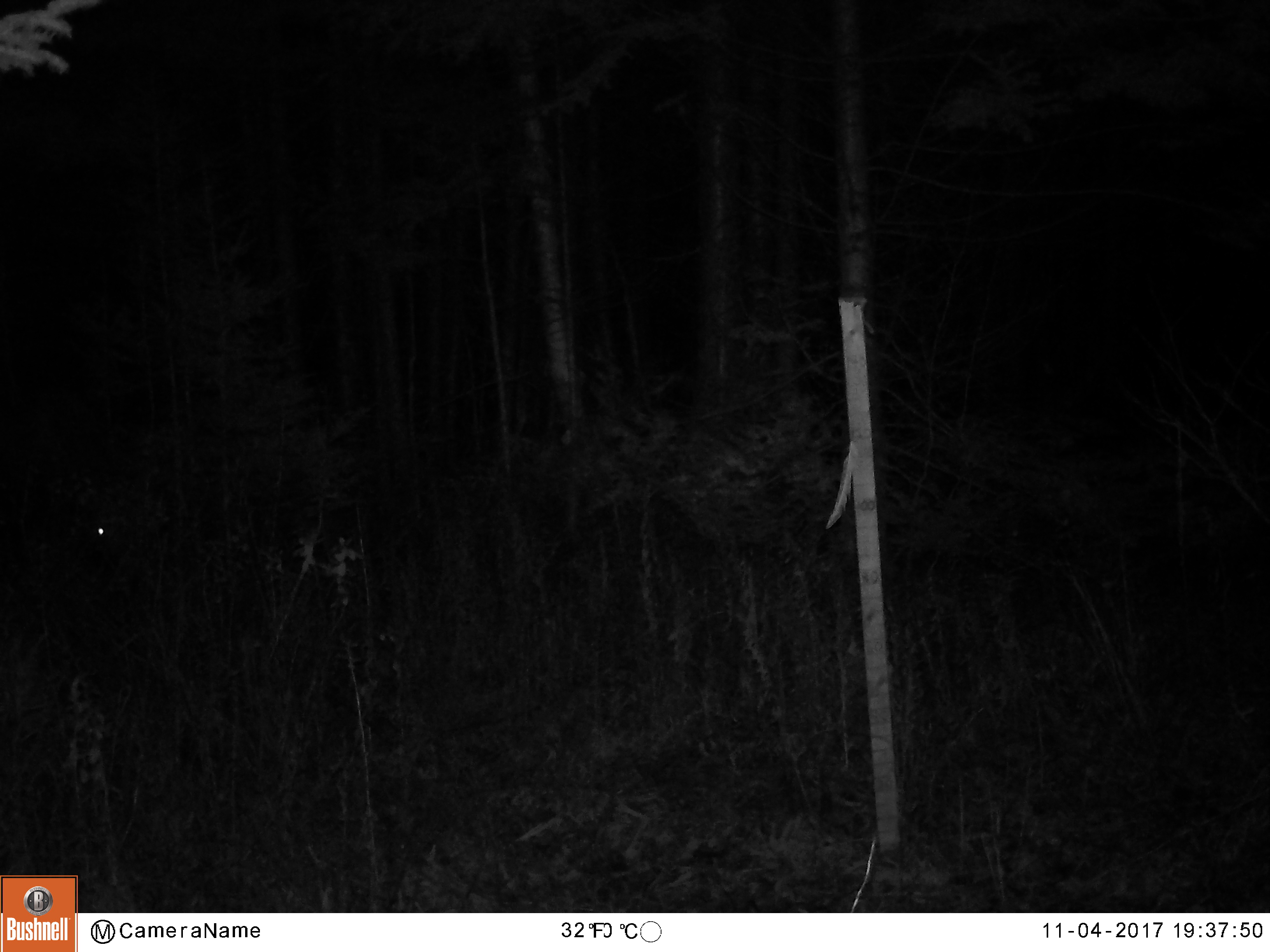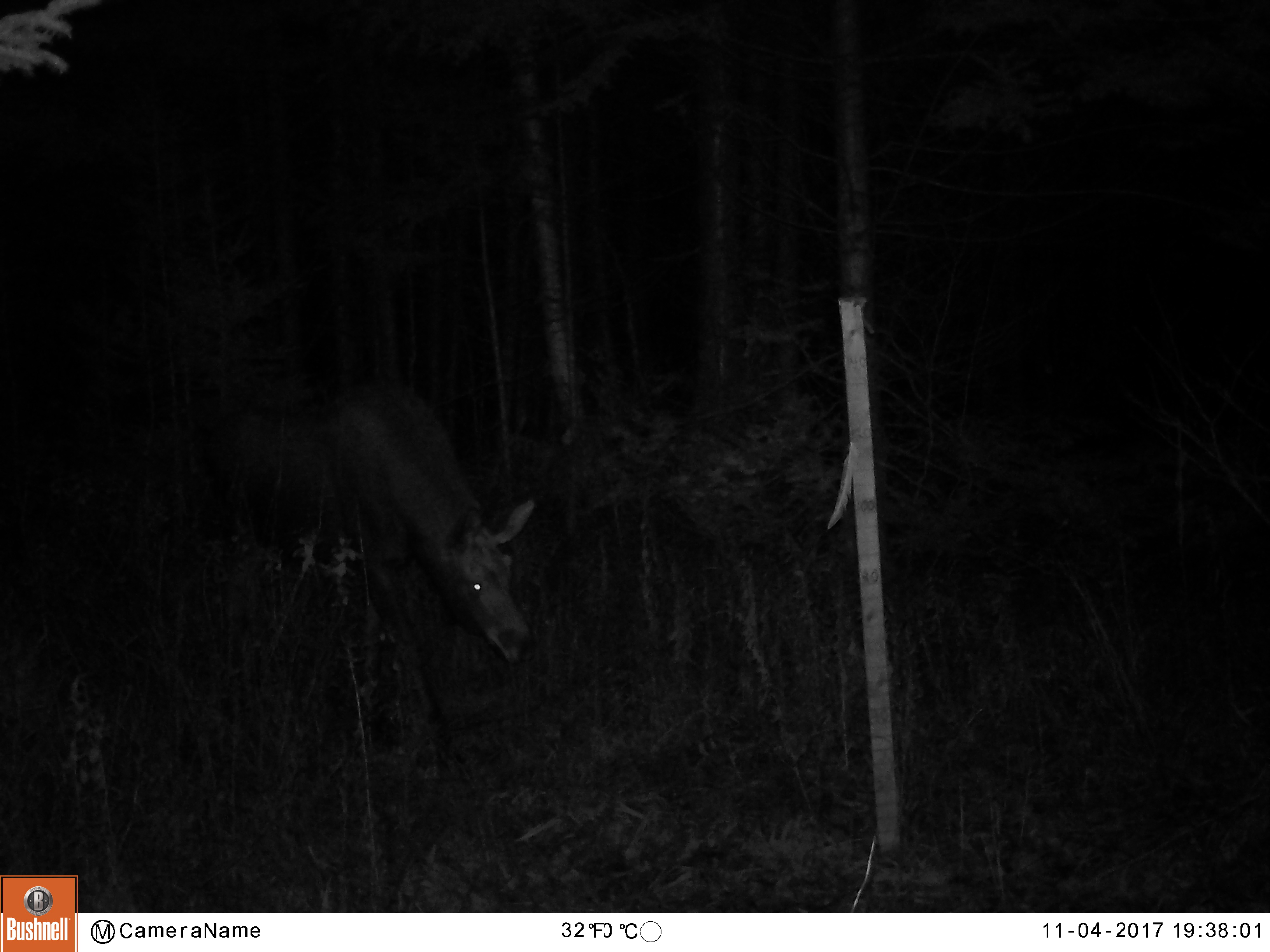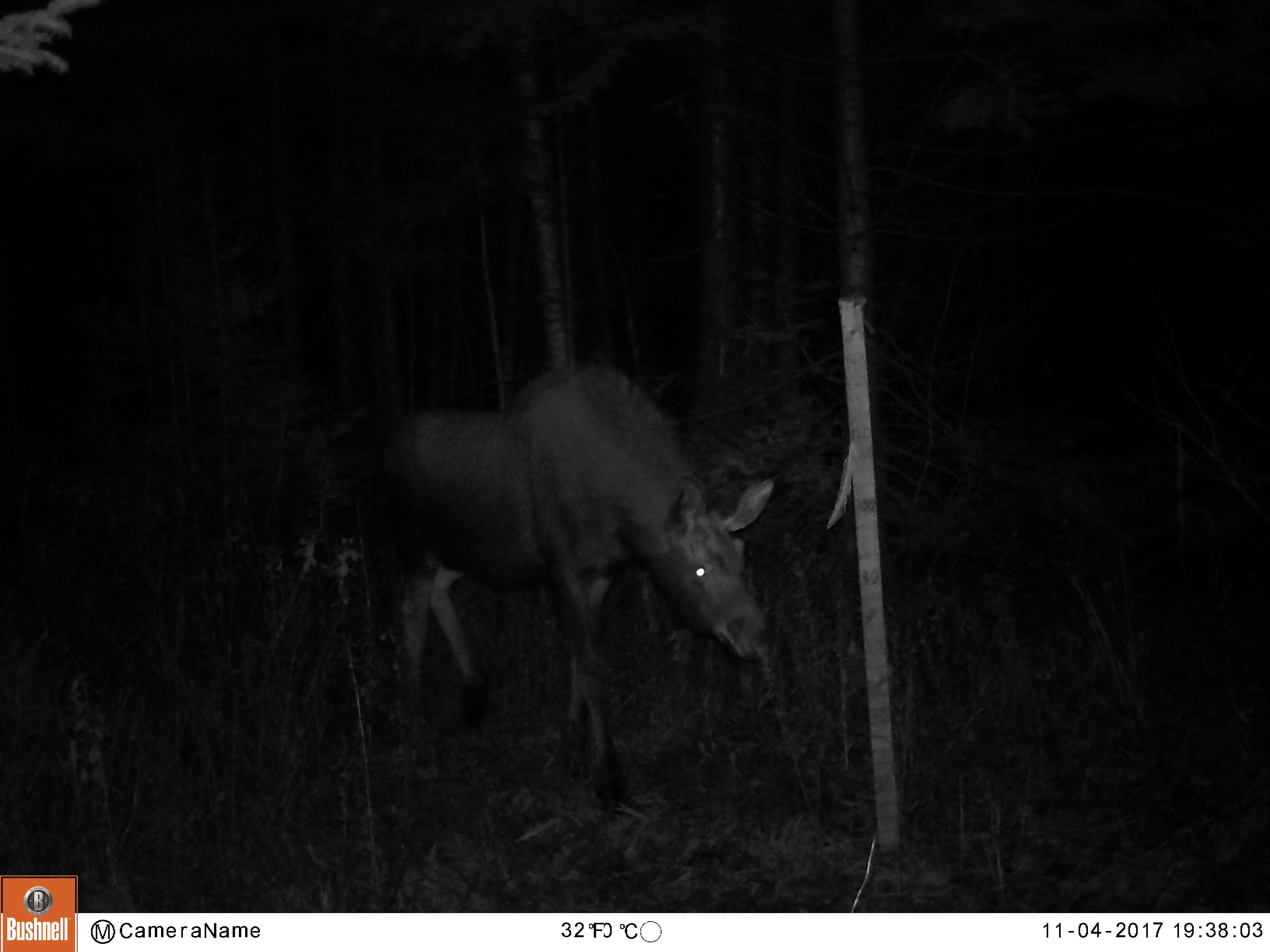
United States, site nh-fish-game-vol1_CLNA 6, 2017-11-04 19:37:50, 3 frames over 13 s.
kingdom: Animalia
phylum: Chordata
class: Mammalia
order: Artiodactyla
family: Cervidae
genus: Alces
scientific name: Alces alces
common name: moose